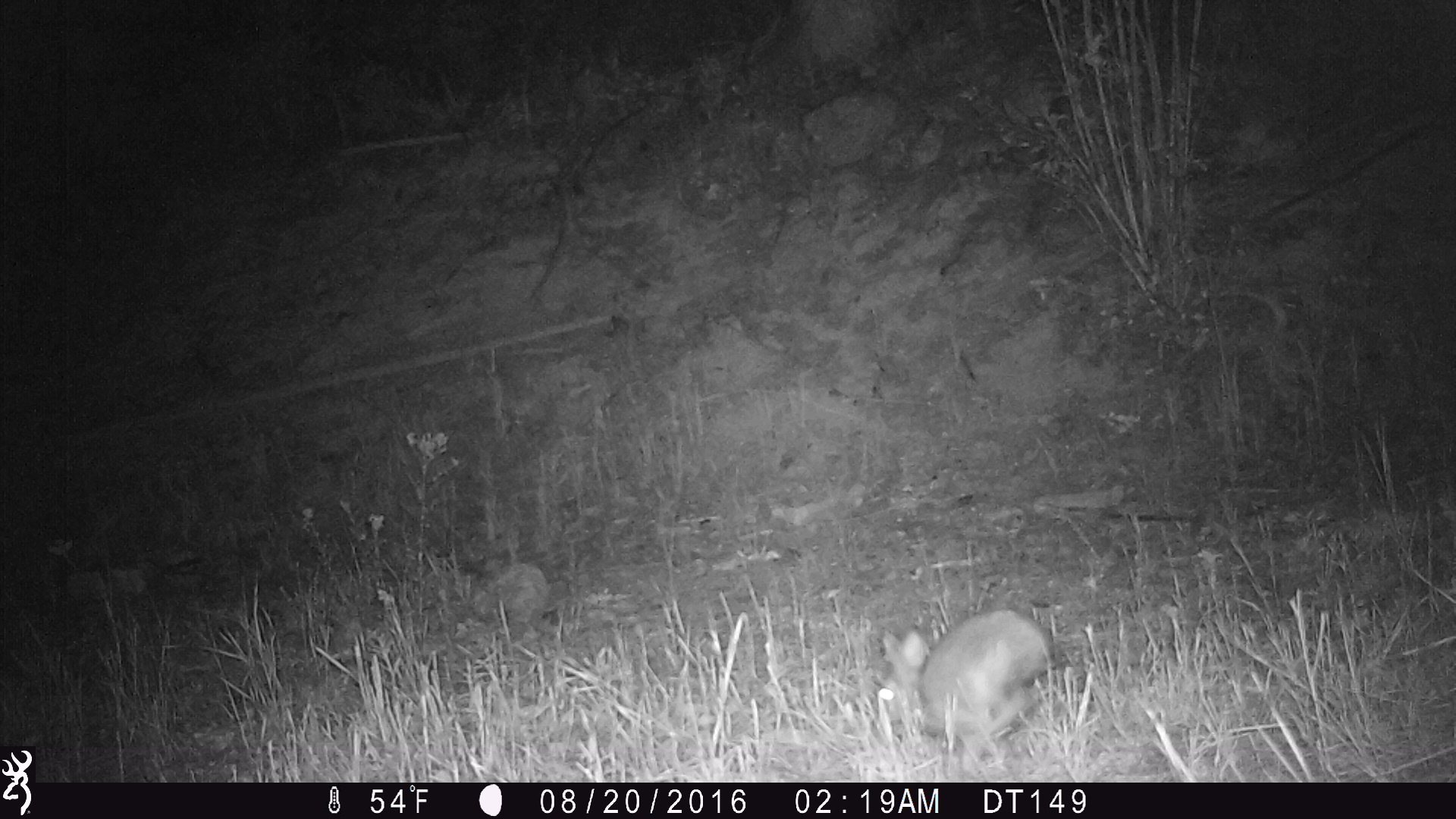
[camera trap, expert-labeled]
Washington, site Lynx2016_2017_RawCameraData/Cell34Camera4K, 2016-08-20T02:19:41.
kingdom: Animalia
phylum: Chordata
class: Mammalia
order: Lagomorpha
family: Leporidae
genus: Lepus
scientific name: Lepus americanus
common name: snowshoe hare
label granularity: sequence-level